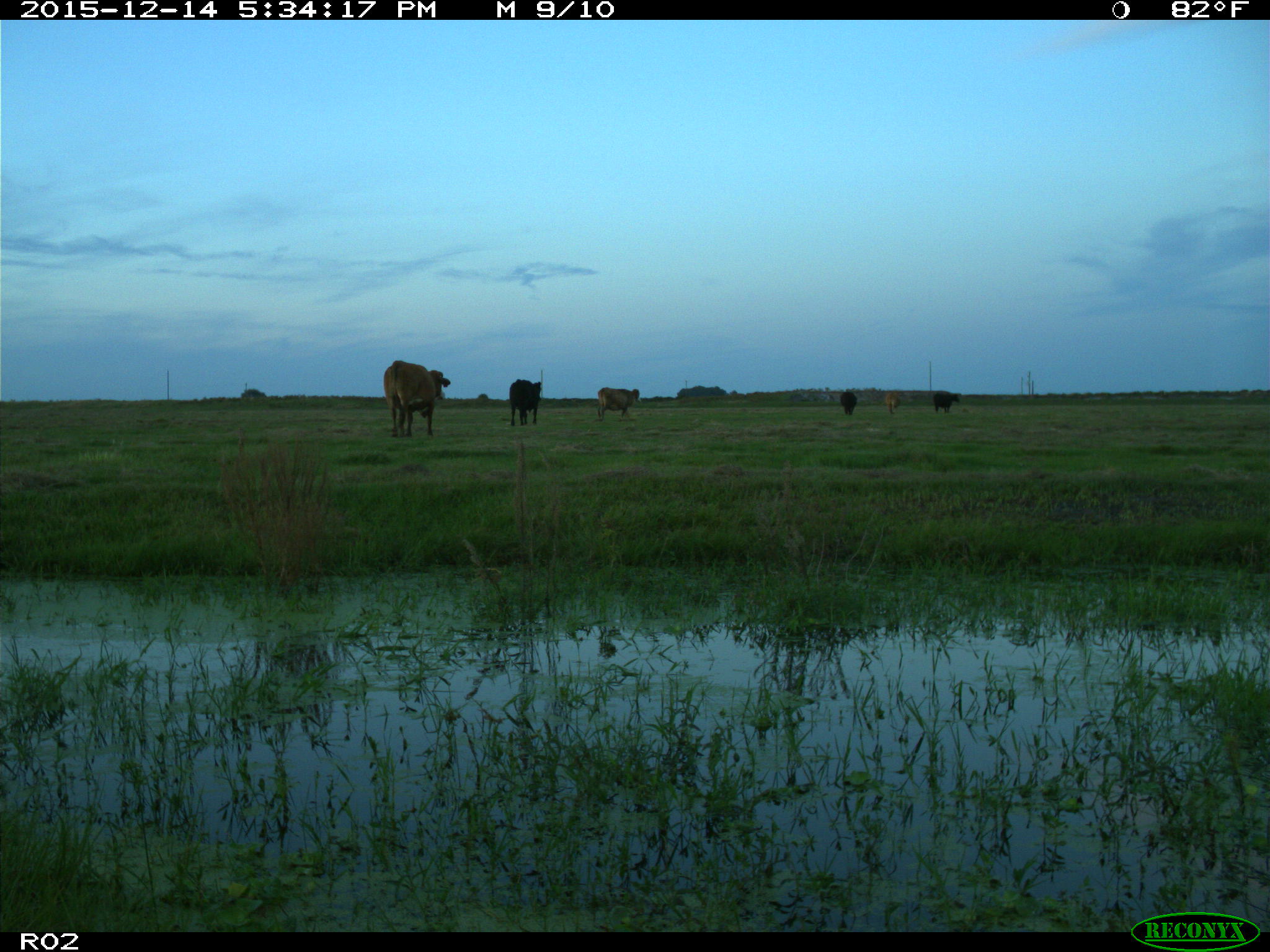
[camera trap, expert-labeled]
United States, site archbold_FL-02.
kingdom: Animalia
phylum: Chordata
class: Mammalia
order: Artiodactyla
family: Bovidae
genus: Bos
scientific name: Bos taurus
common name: domestic cow